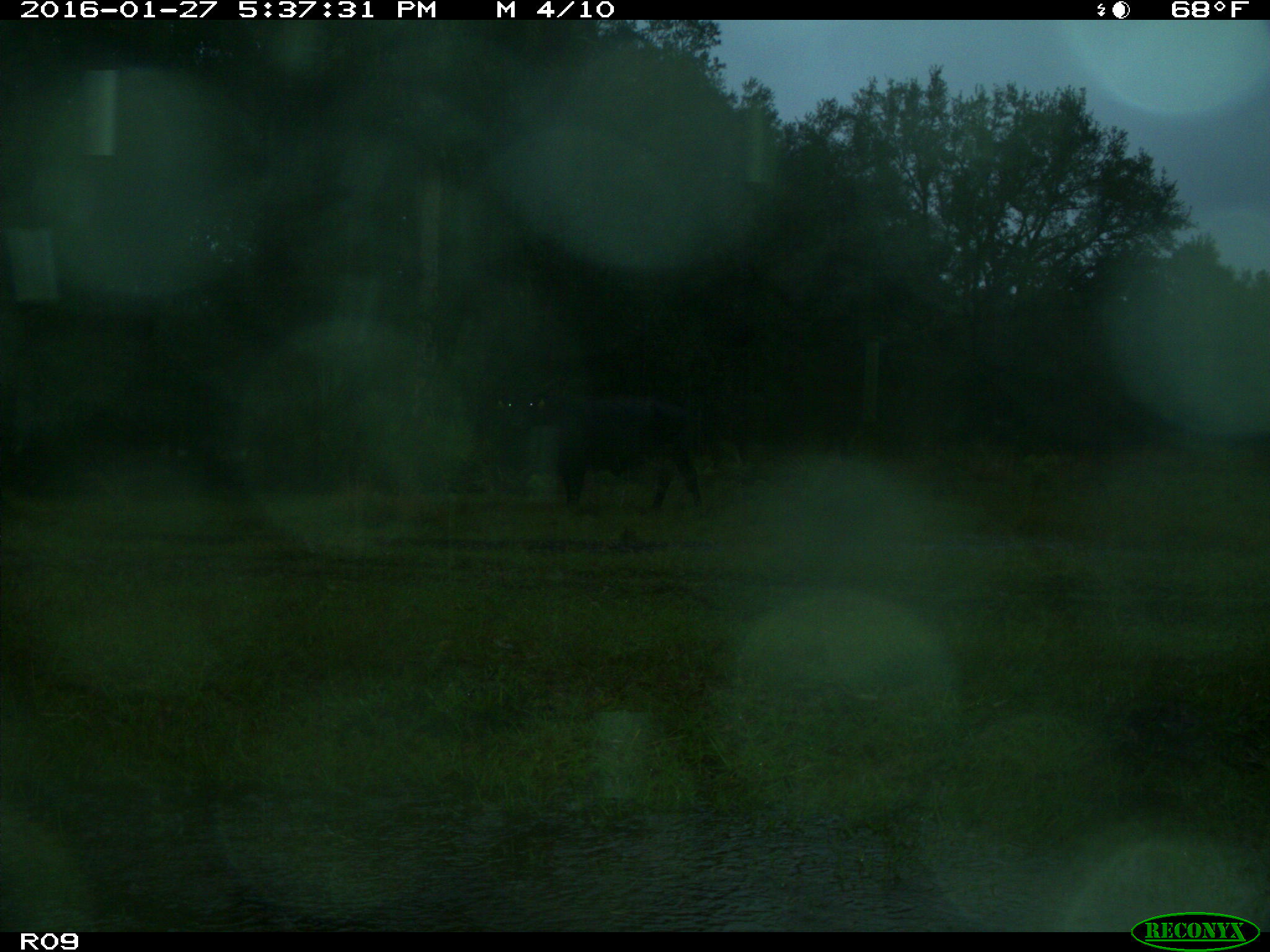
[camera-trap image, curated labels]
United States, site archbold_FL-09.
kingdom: Animalia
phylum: Chordata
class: Mammalia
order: Artiodactyla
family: Bovidae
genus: Bos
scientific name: Bos taurus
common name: domestic cow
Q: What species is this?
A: Bos taurus (domestic cow).